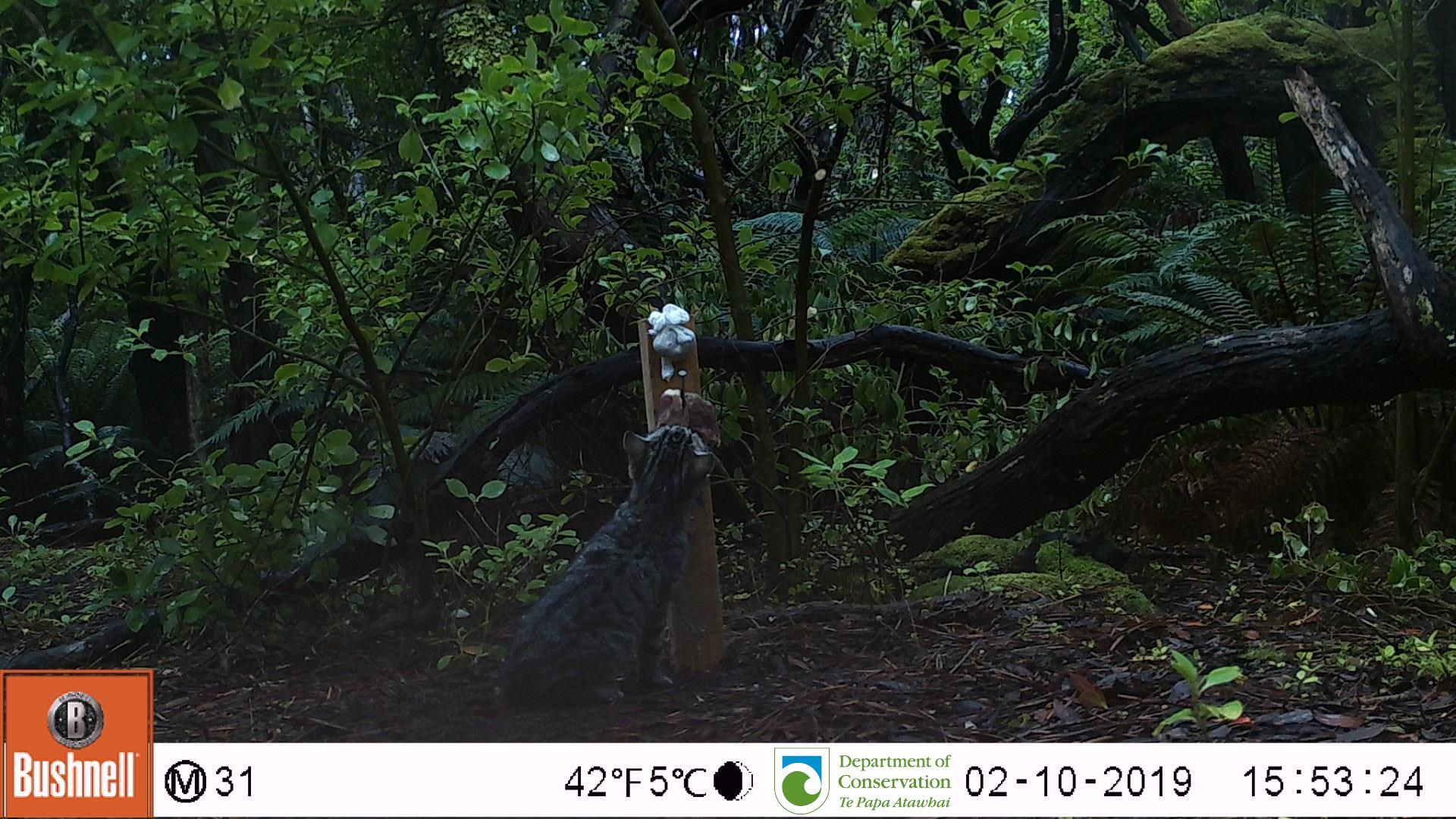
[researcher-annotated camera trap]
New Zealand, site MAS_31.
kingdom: Animalia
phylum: Chordata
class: Mammalia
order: Carnivora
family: Felidae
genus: Felis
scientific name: Felis catus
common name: domestic cat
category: cat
Cat (domestic cat) (Felis catus).